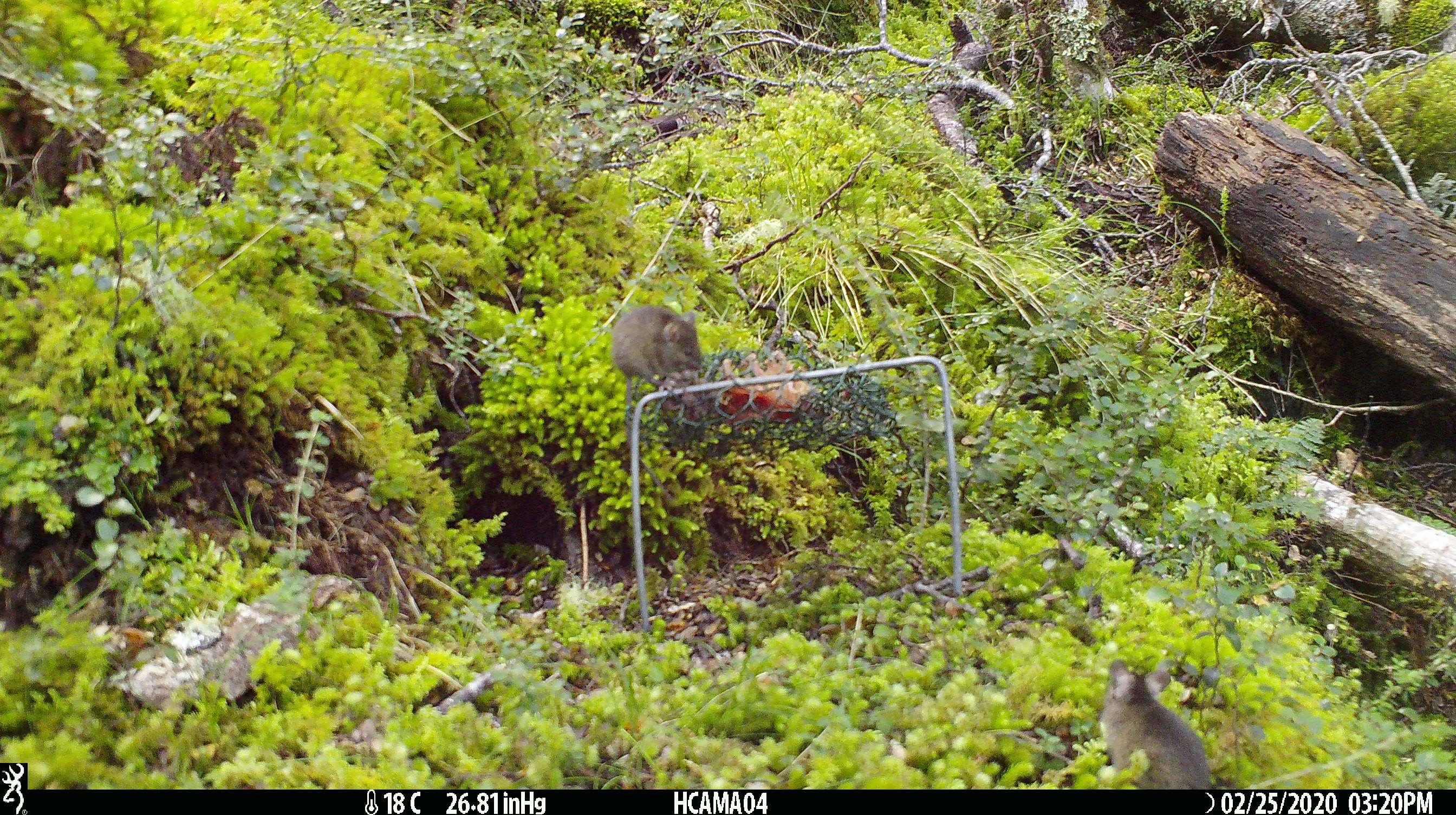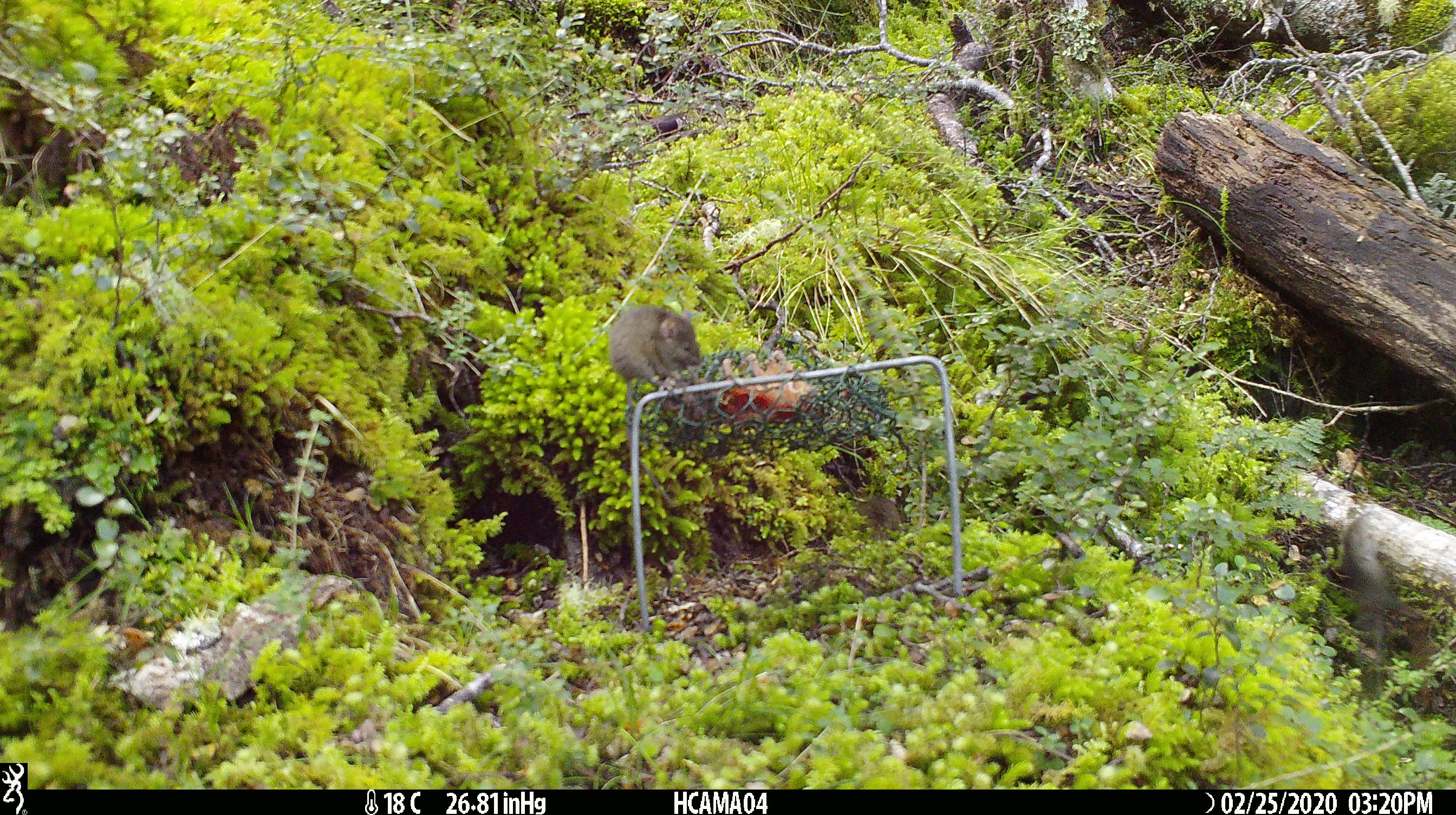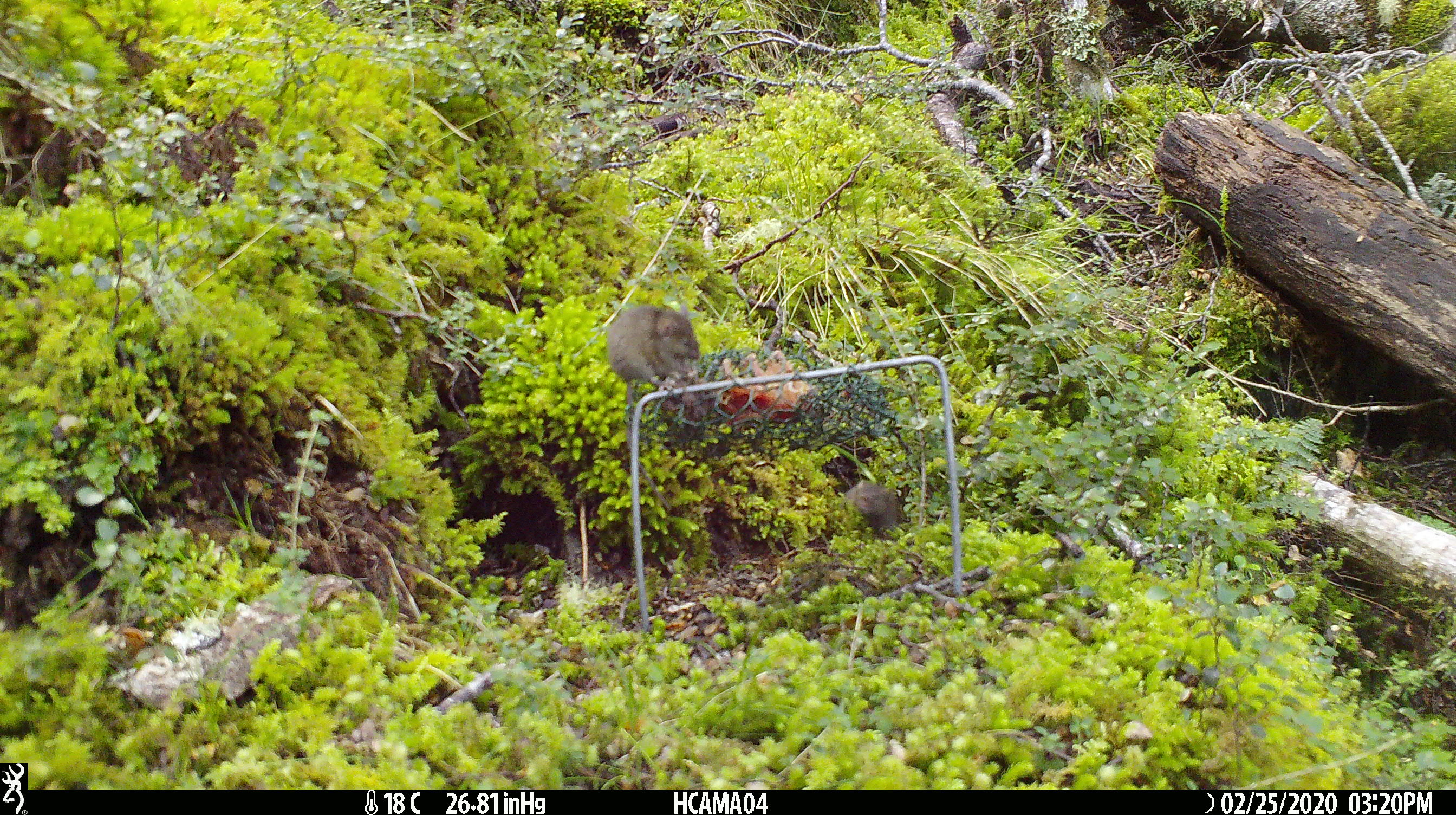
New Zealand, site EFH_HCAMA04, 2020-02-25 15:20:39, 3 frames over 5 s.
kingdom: Animalia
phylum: Chordata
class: Mammalia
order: Rodentia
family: Muridae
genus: Mus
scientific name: Mus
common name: mouse